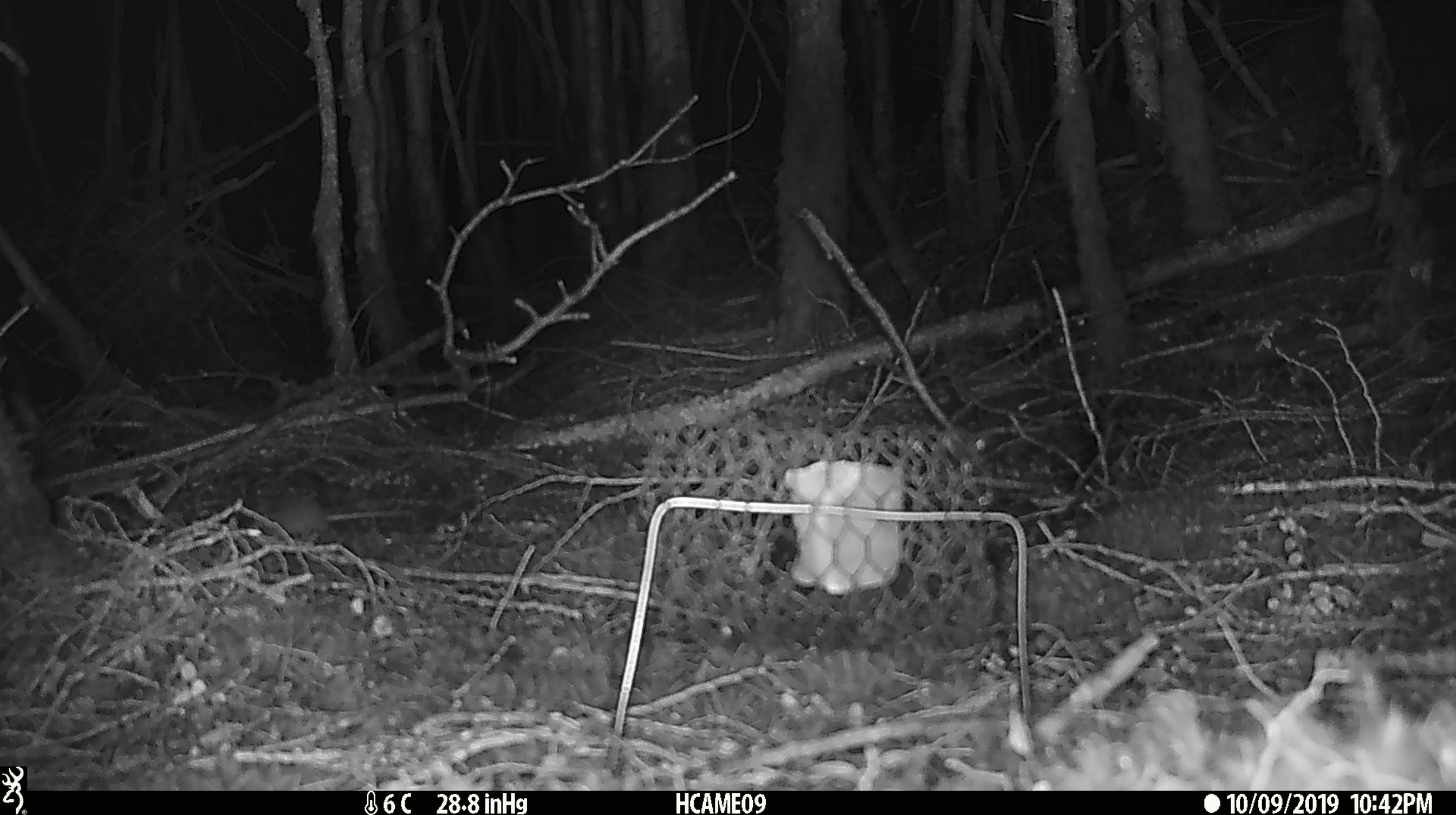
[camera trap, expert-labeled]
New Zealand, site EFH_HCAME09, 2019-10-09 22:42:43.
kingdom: Animalia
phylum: Chordata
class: Mammalia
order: Rodentia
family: Muridae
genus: Mus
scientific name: Mus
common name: mouse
Mouse (Mus).